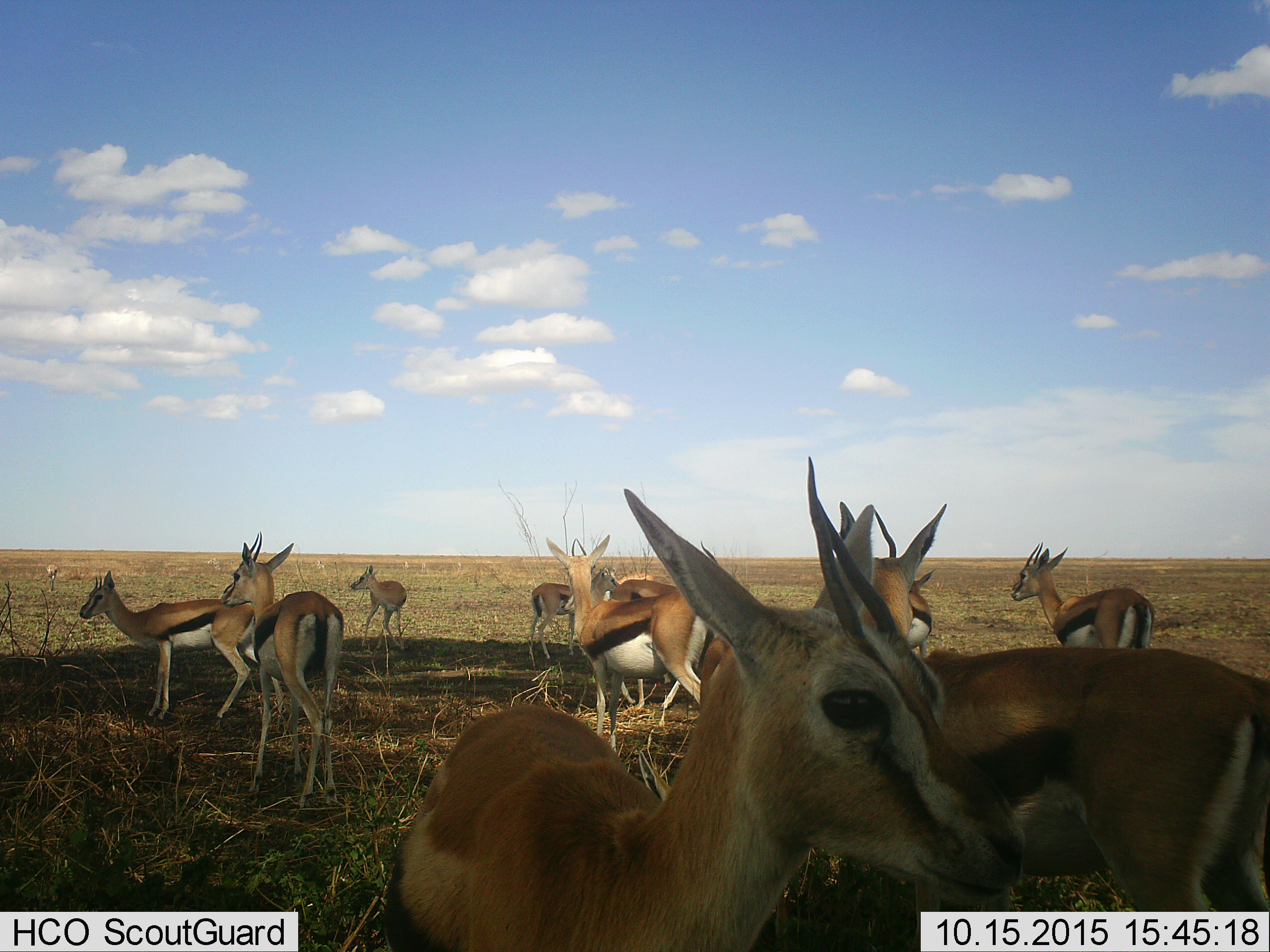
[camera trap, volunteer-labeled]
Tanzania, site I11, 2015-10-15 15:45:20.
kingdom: Animalia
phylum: Chordata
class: Mammalia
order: Artiodactyla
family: Bovidae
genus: Eudorcas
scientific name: Eudorcas thomsonii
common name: thomson's gazelle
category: gazellethomsons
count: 11-50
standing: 89%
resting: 0%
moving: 56%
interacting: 0%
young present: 11%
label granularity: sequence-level